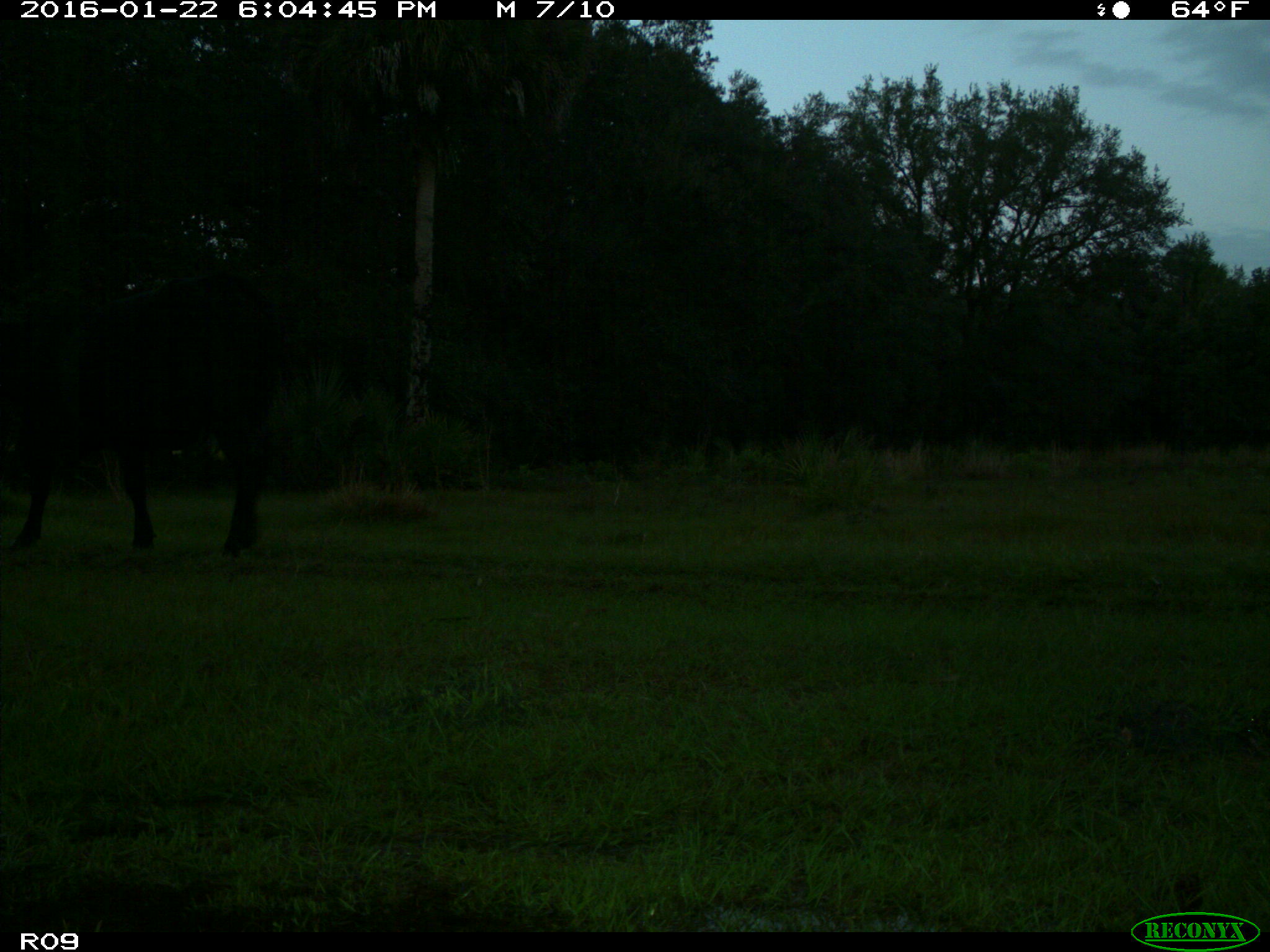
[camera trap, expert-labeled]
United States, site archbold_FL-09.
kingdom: Animalia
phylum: Chordata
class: Mammalia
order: Artiodactyla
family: Bovidae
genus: Bos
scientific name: Bos taurus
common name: domestic cow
Bos taurus (domestic cow).